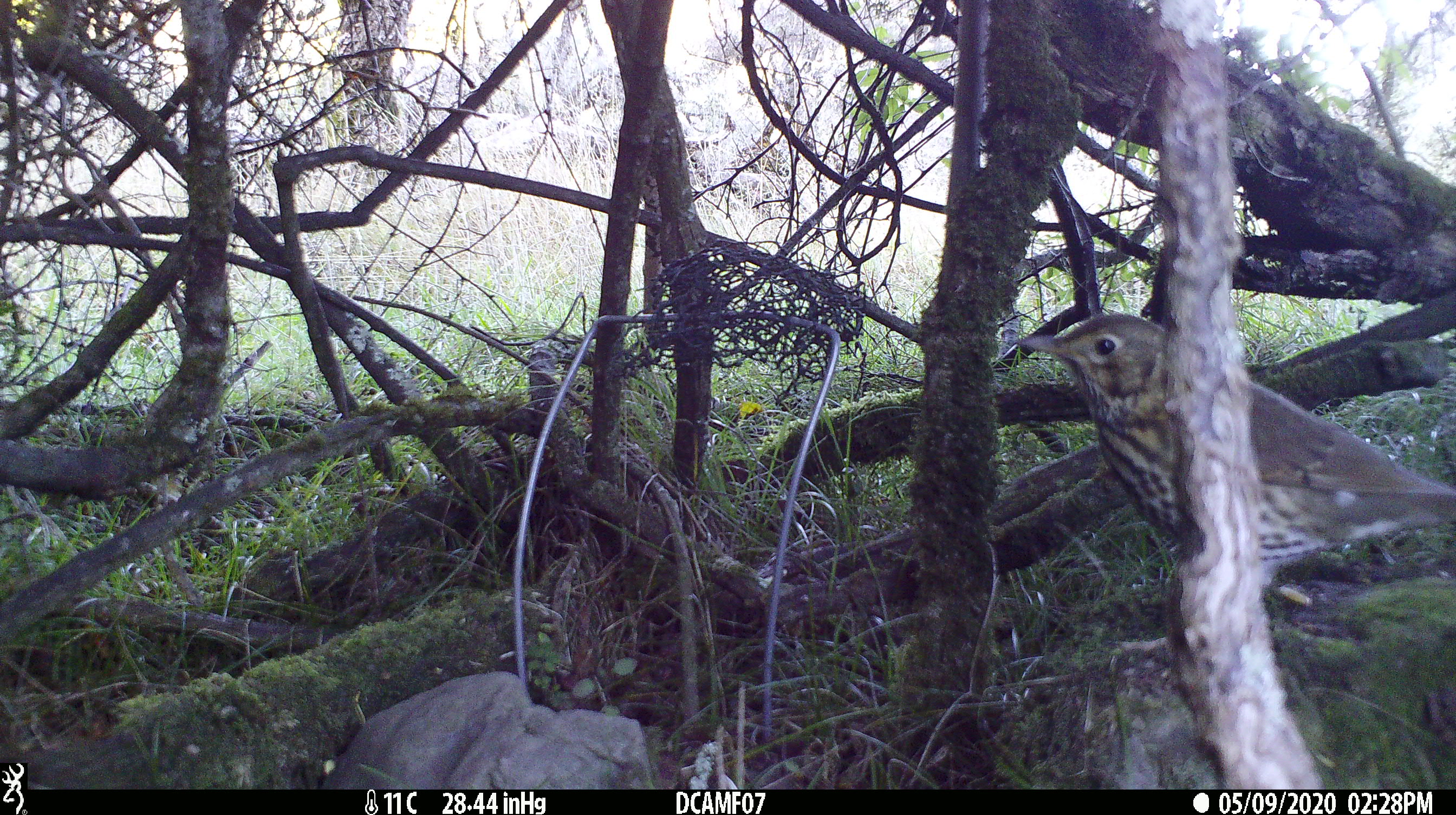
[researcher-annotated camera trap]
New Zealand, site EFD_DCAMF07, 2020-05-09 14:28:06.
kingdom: Animalia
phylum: Chordata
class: Aves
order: Passeriformes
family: Turdidae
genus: Turdus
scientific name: Turdus philomelos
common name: song thrush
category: thrush